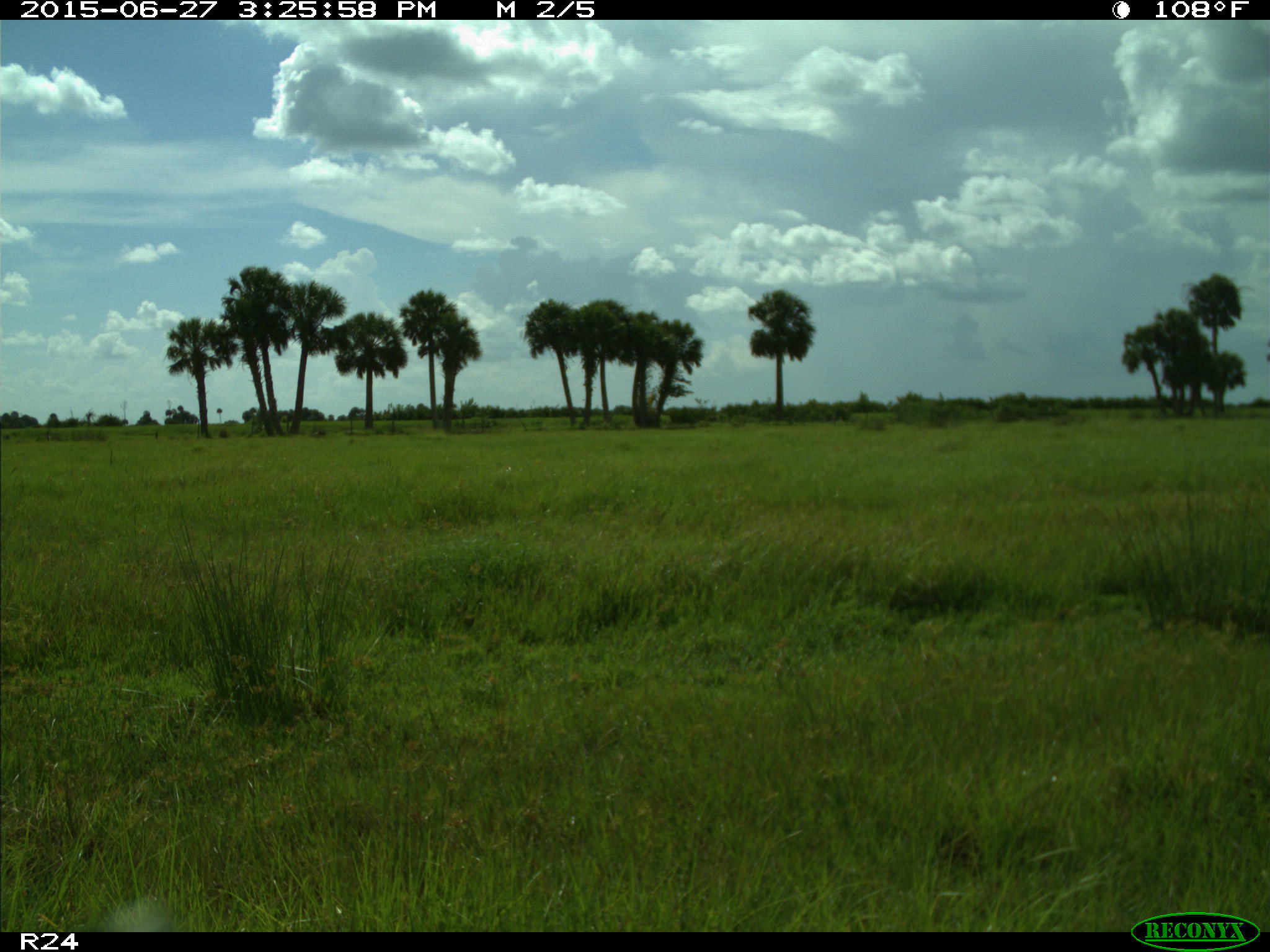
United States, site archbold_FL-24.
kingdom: Animalia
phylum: Chordata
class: Mammalia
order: Artiodactyla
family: Bovidae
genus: Bos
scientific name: Bos taurus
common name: domestic cow